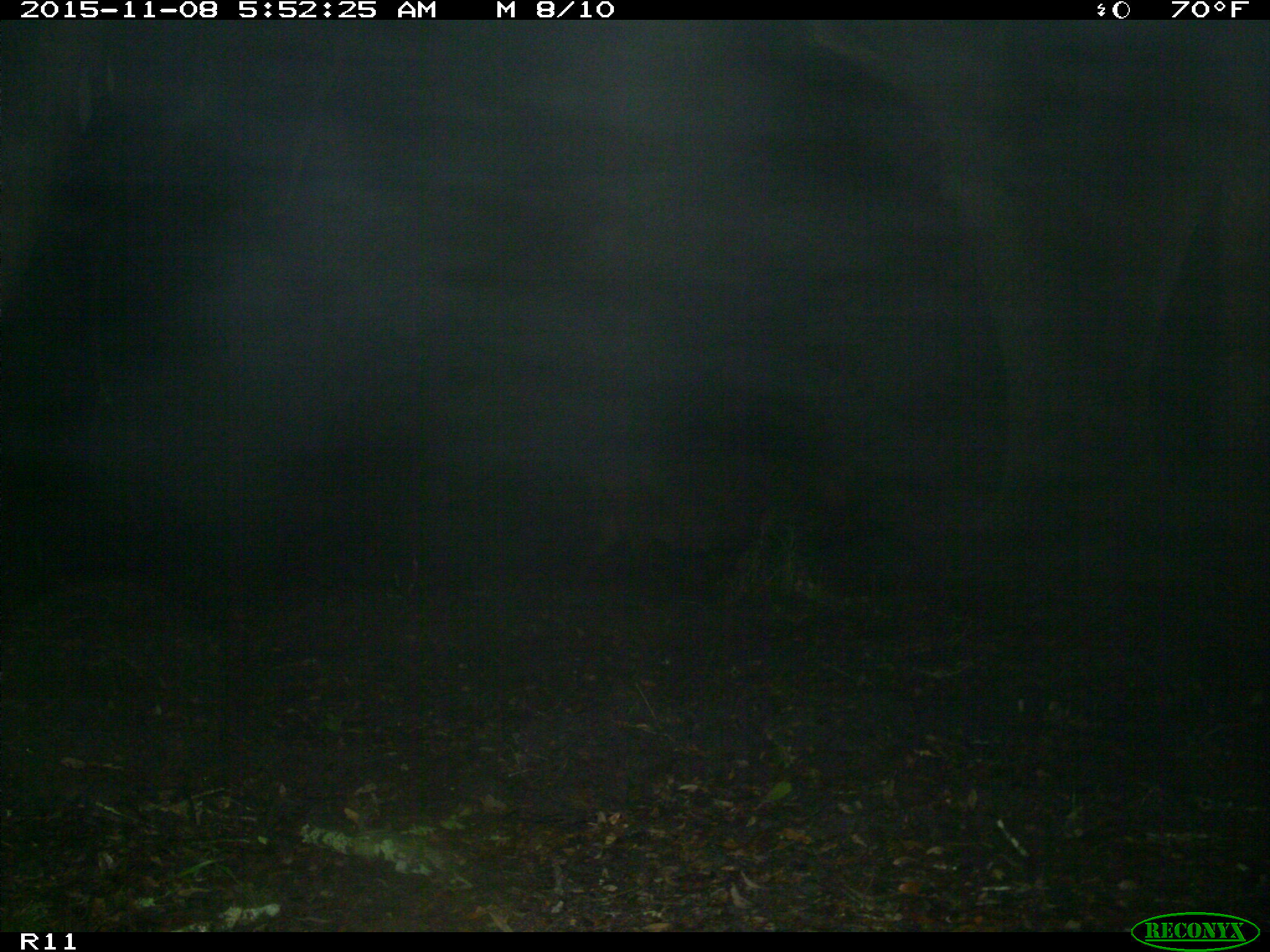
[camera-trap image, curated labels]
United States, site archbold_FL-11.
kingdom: Animalia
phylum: Chordata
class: Mammalia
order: Artiodactyla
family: Suidae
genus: Sus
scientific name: Sus scrofa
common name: wild boar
Sus scrofa (wild boar).